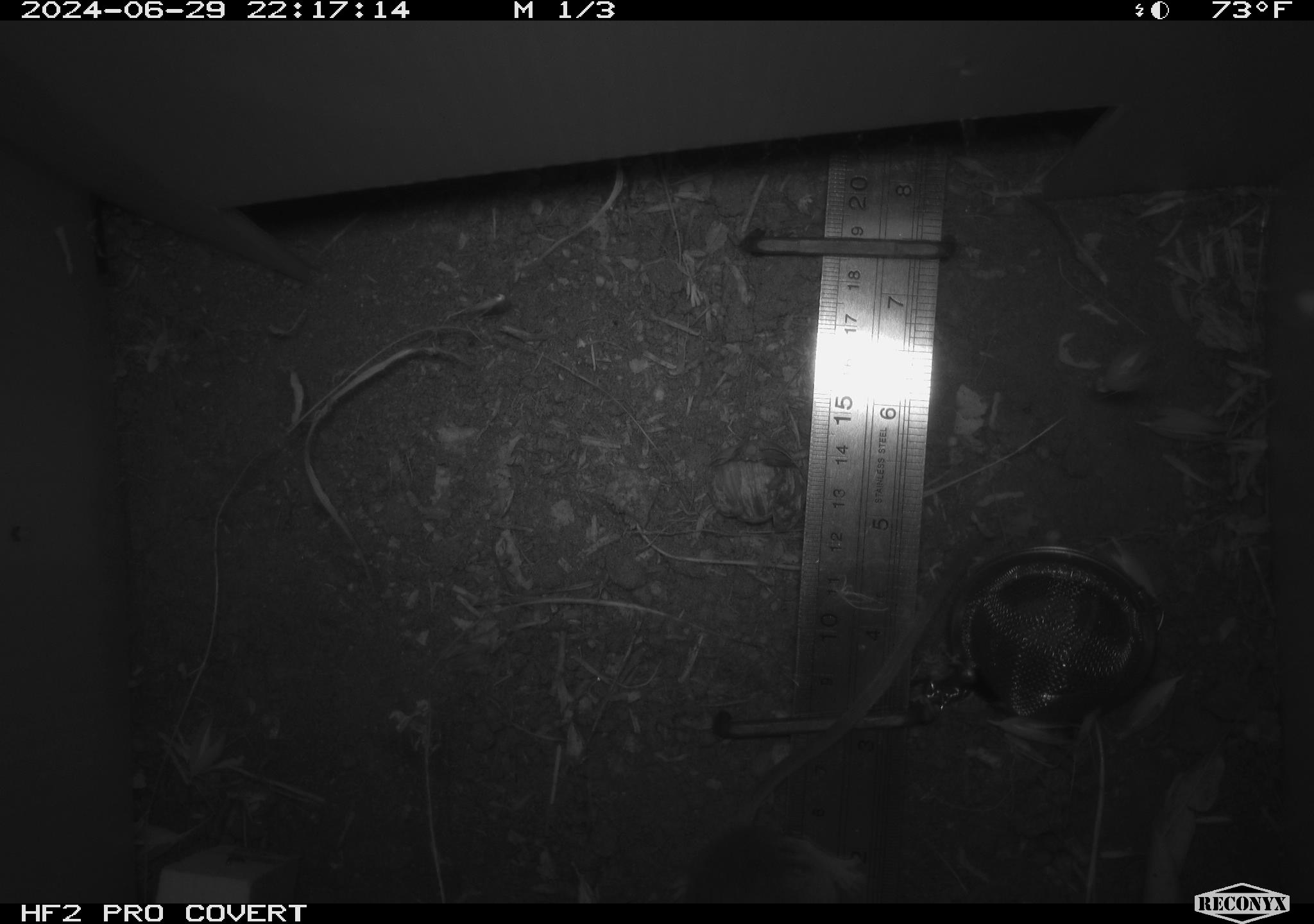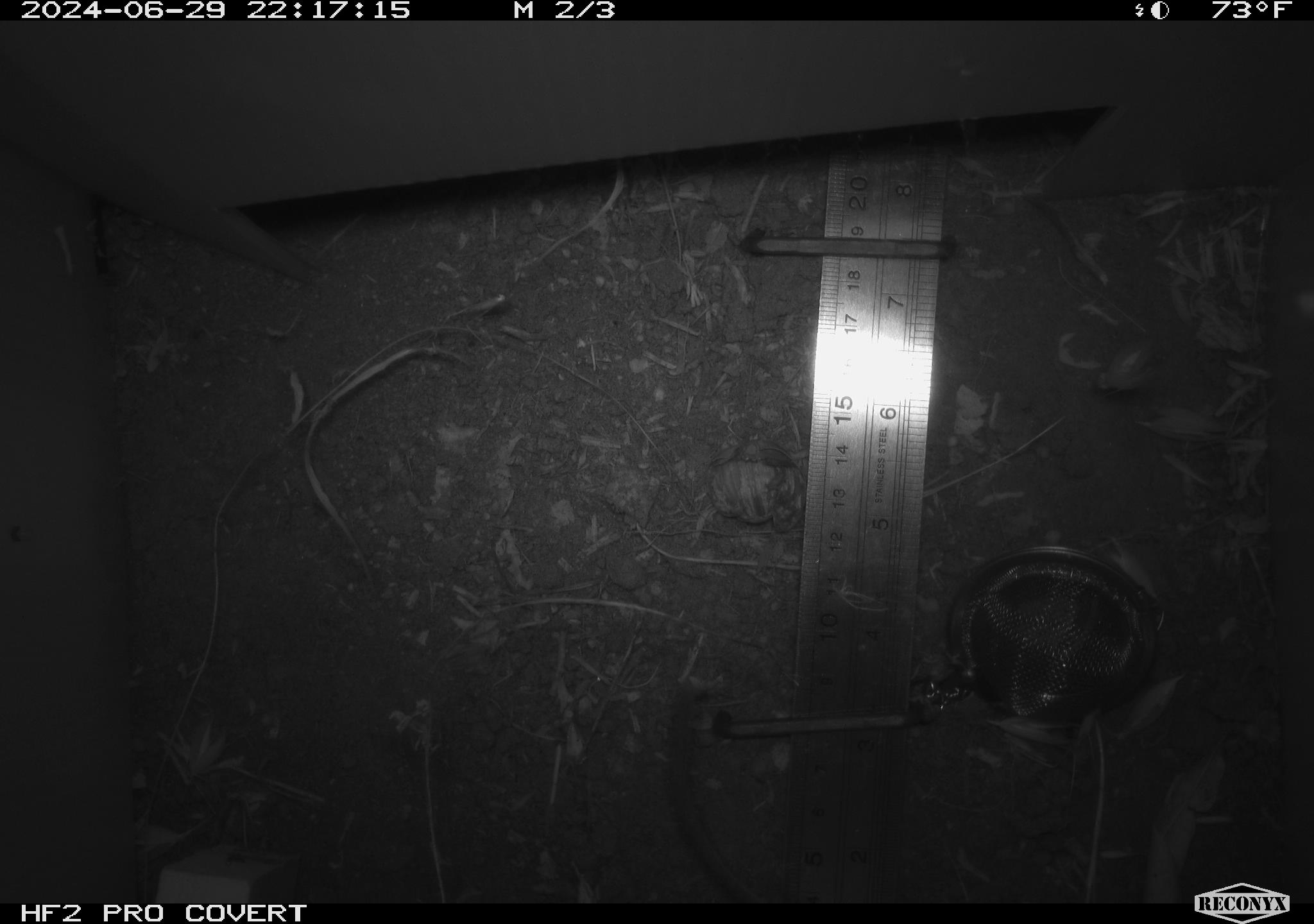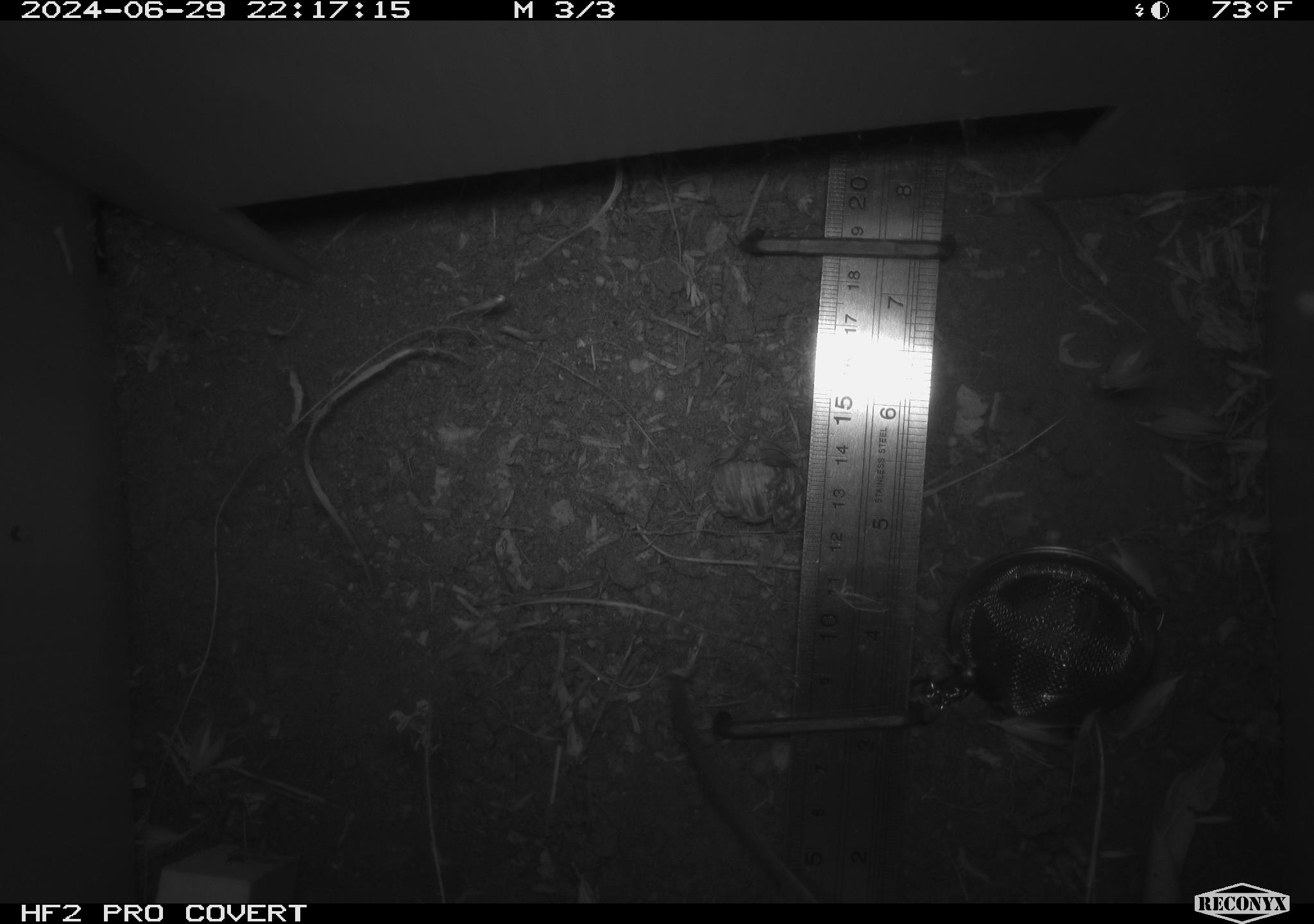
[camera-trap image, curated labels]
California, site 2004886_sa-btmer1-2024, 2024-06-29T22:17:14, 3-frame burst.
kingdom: Animalia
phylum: Chordata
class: Mammalia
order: Rodentia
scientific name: Rodentia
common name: mouse species